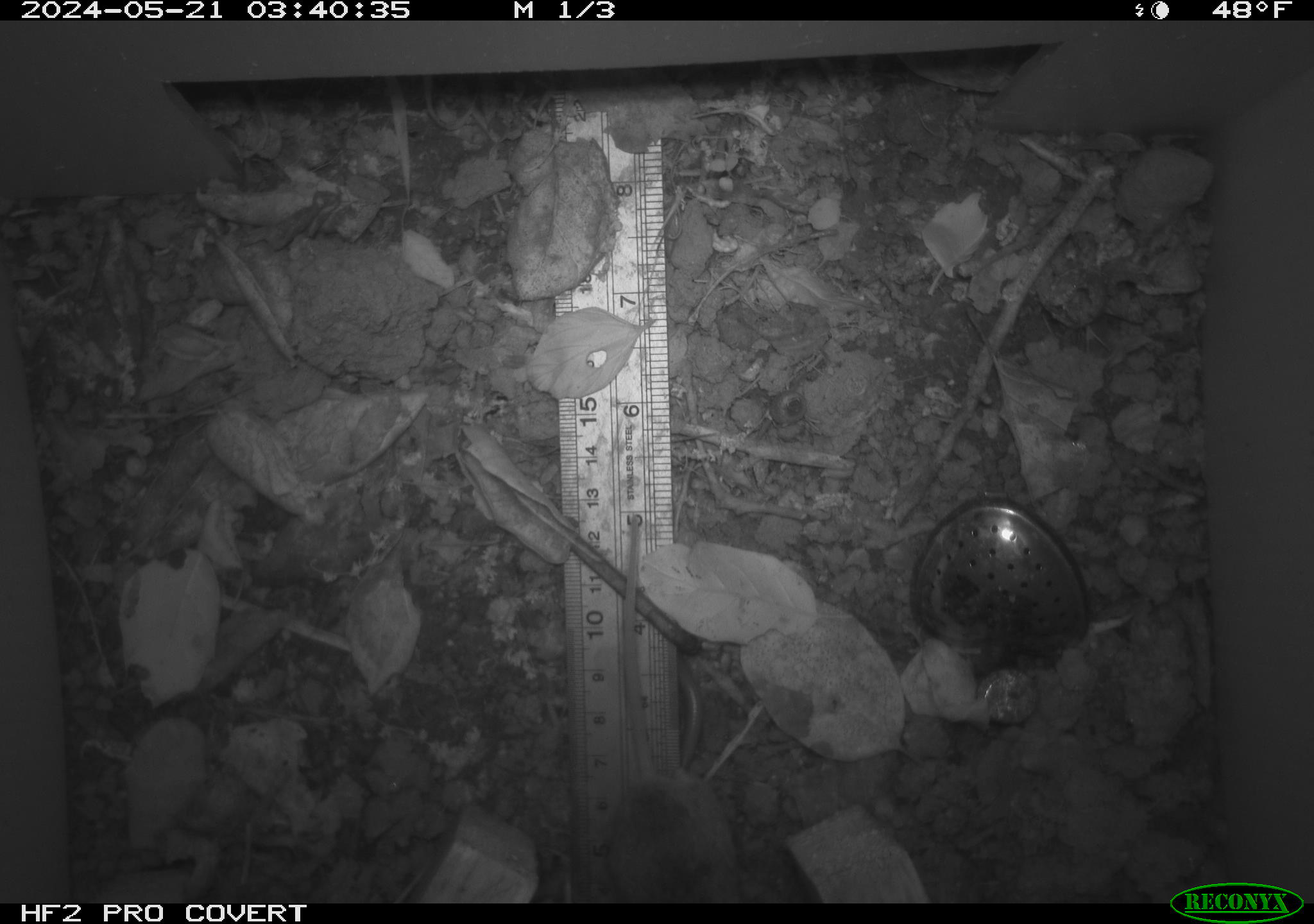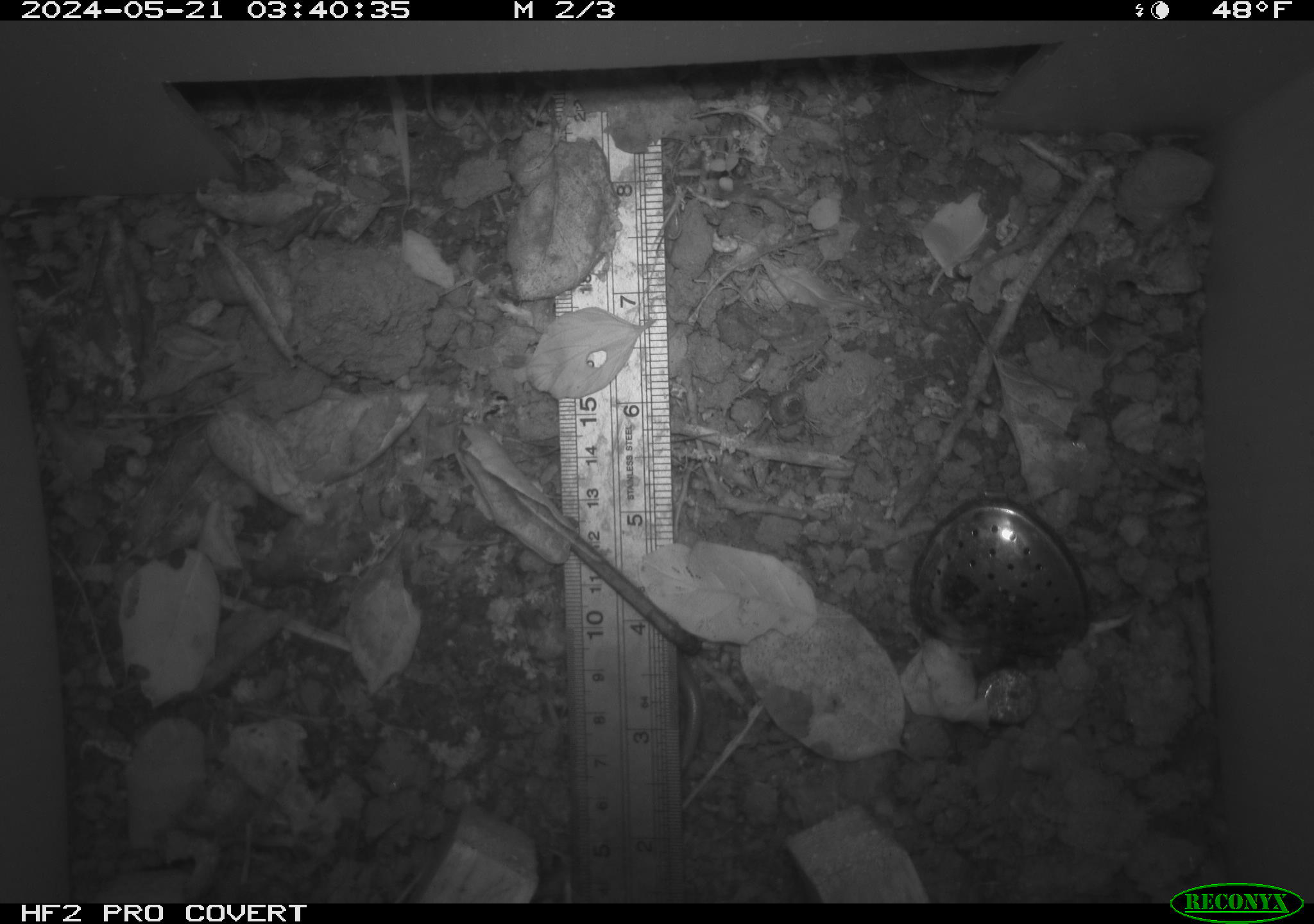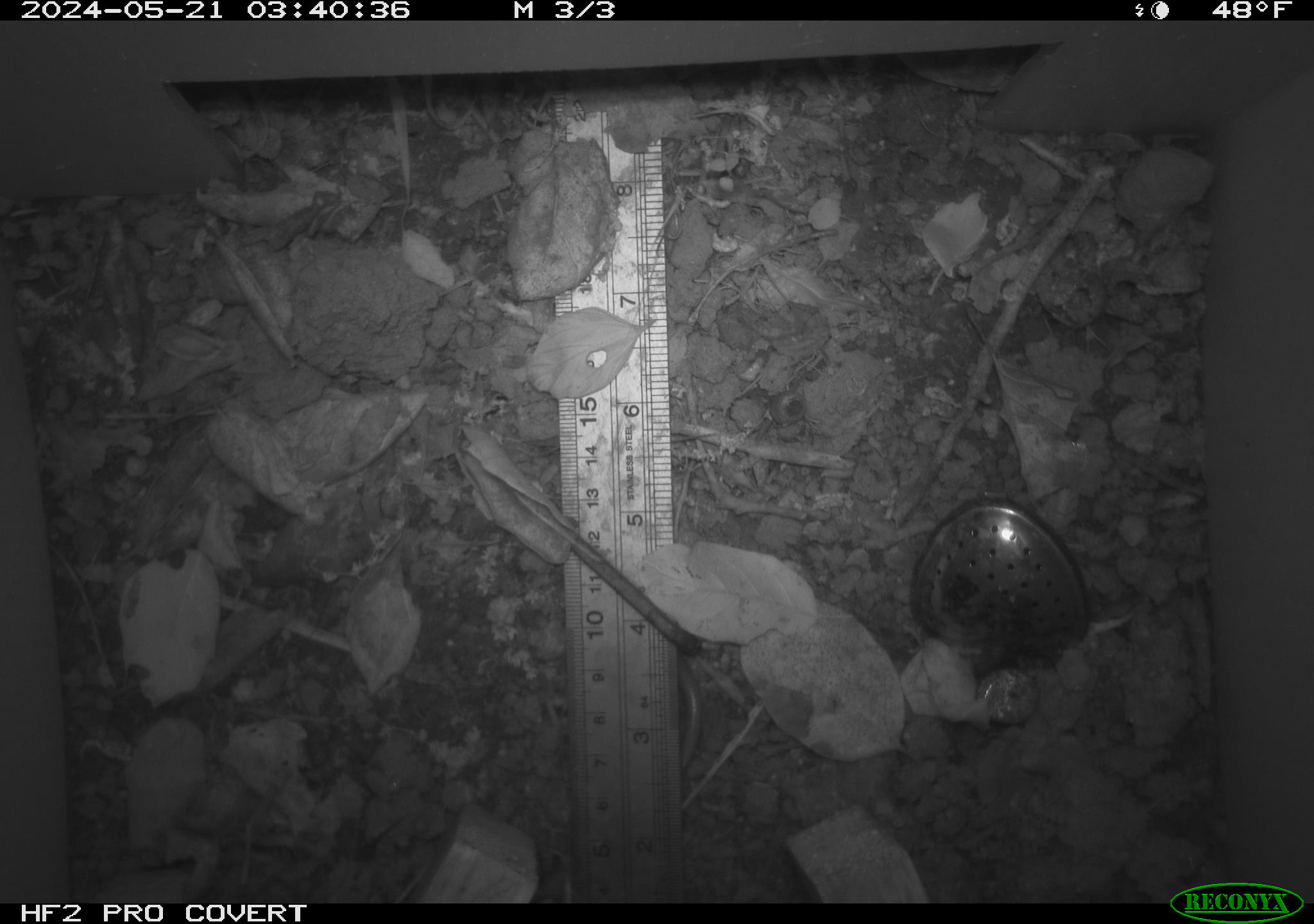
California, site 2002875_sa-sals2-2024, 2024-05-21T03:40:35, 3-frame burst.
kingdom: Animalia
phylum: Chordata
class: Mammalia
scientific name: Mammalia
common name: mammal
Mammal (Mammalia).